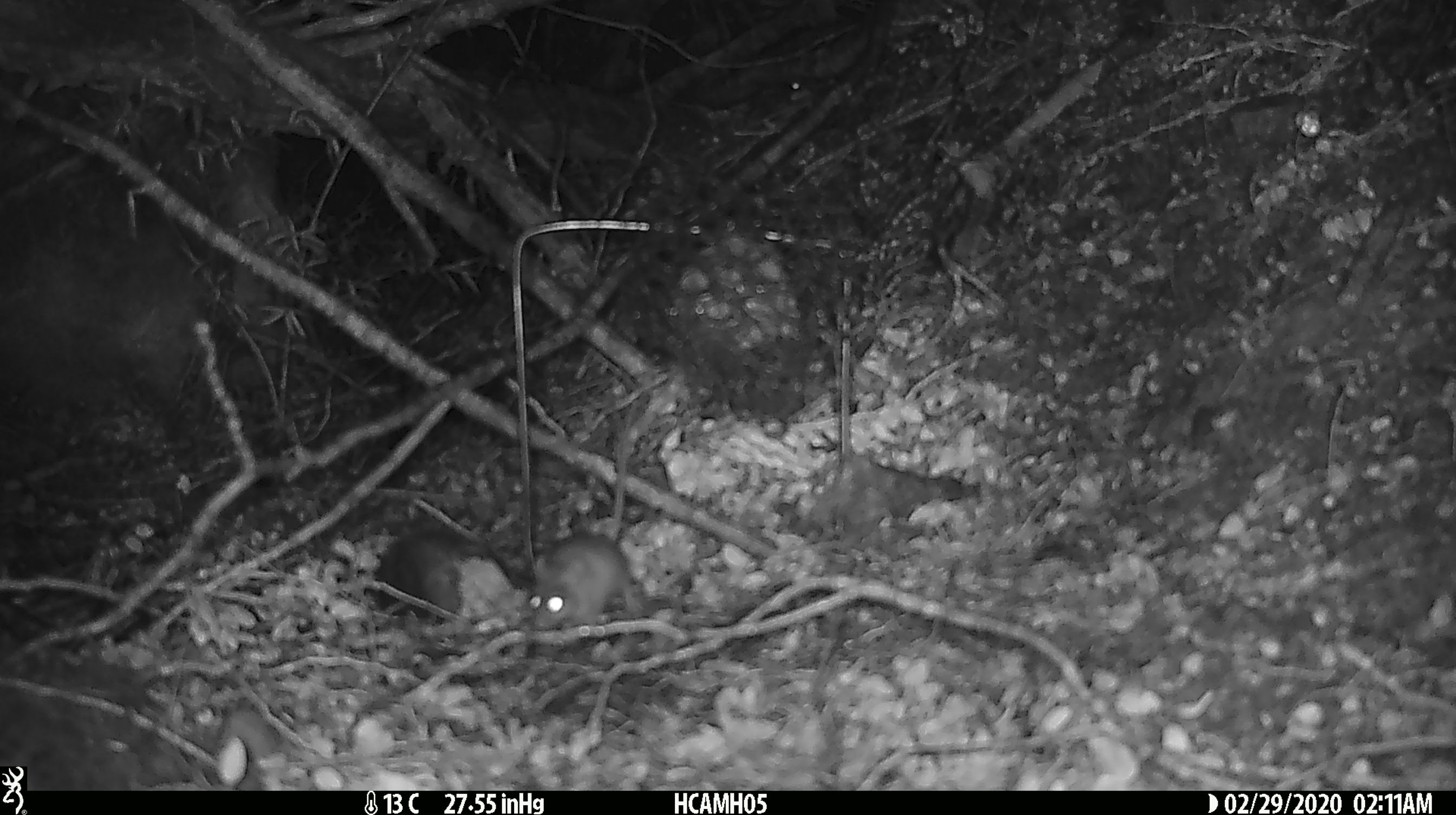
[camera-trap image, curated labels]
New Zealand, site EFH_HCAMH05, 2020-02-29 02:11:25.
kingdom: Animalia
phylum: Chordata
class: Mammalia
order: Rodentia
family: Muridae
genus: Mus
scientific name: Mus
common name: mouse